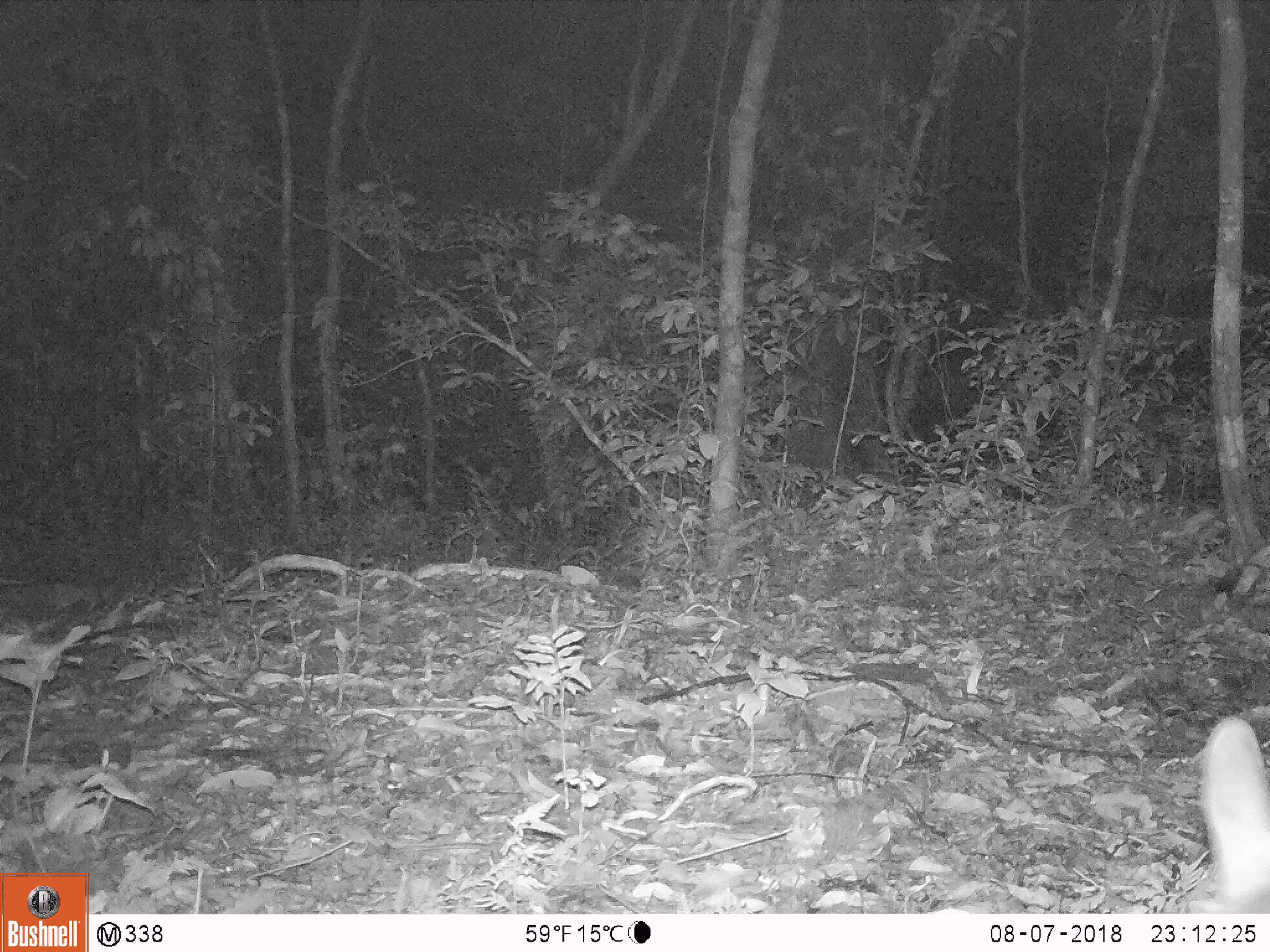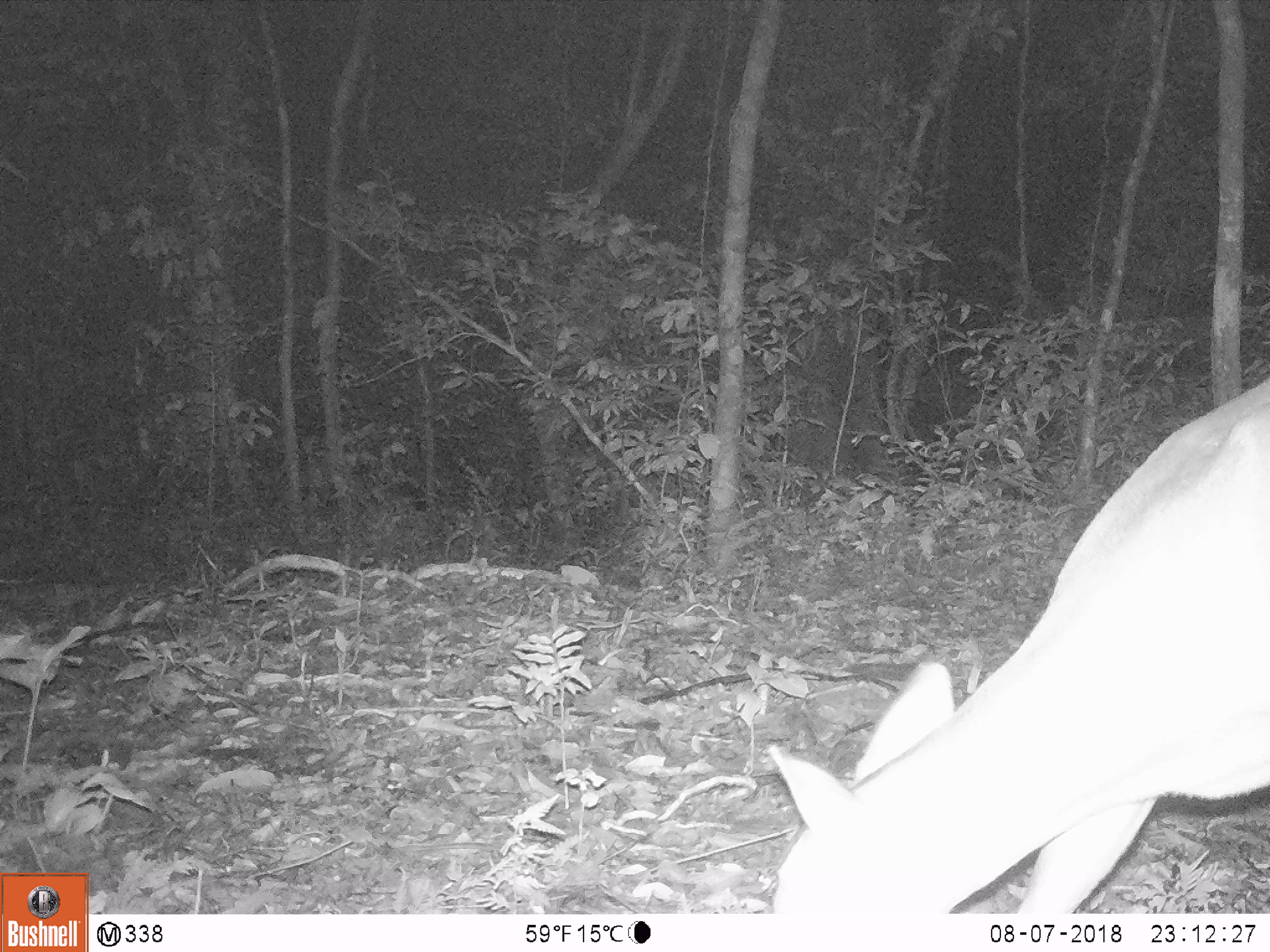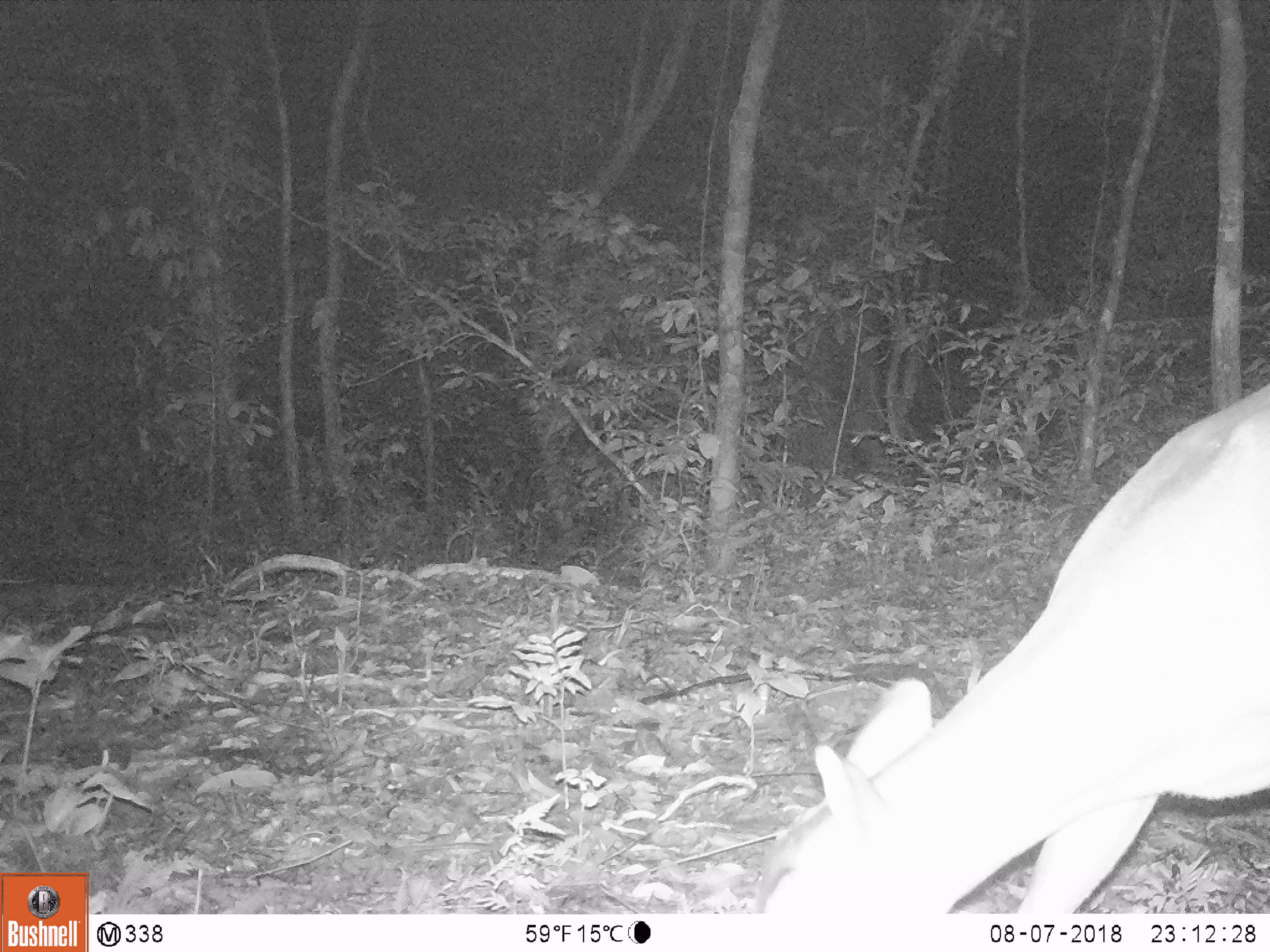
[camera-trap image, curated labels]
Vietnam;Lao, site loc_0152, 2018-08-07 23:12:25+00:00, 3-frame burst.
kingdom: Animalia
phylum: Chordata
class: Mammalia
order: Artiodactyla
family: Cervidae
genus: Muntiacus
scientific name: Muntiacus vuquangensis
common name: large-antlered muntjac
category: large antlered muntjac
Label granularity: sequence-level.